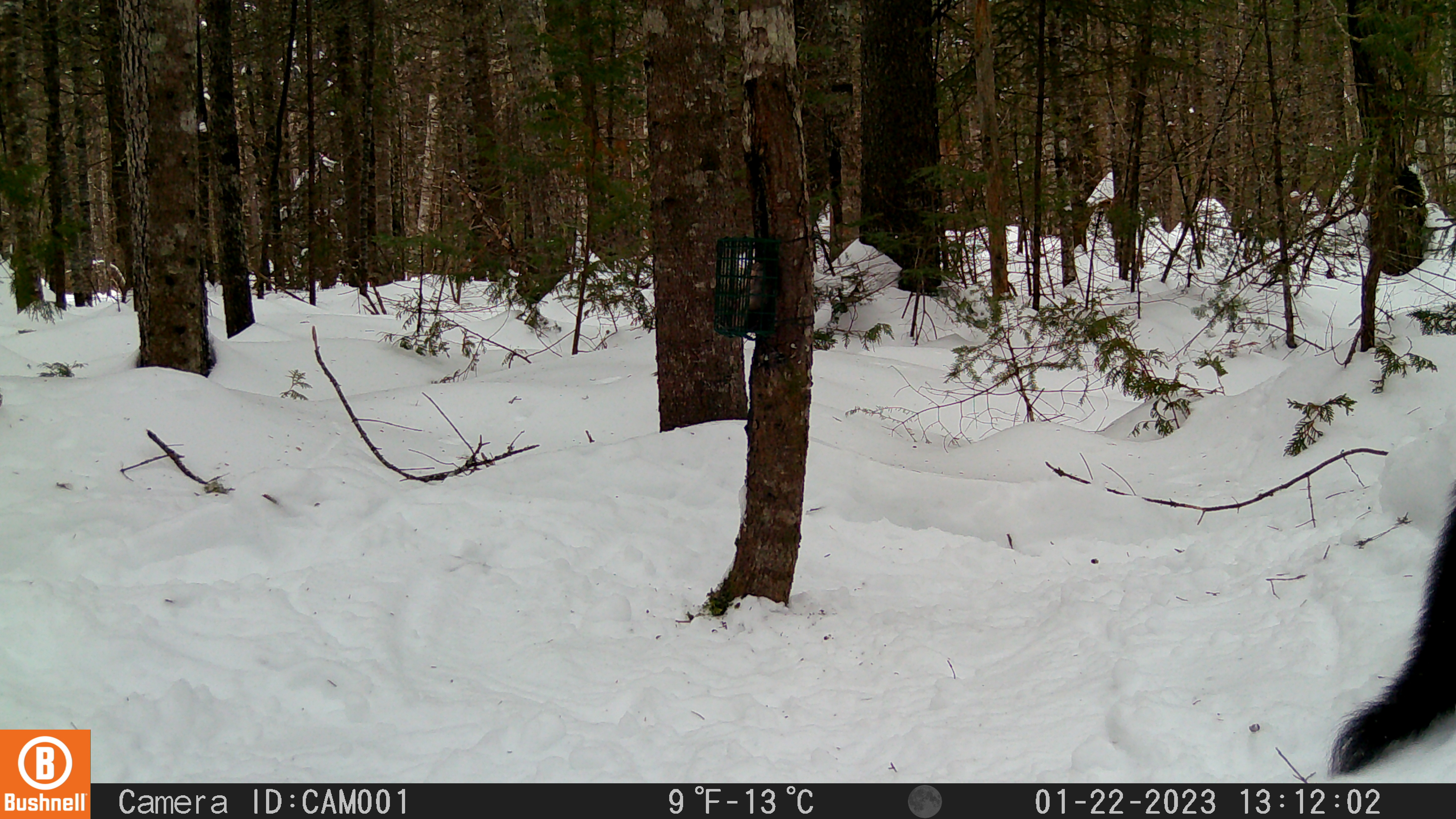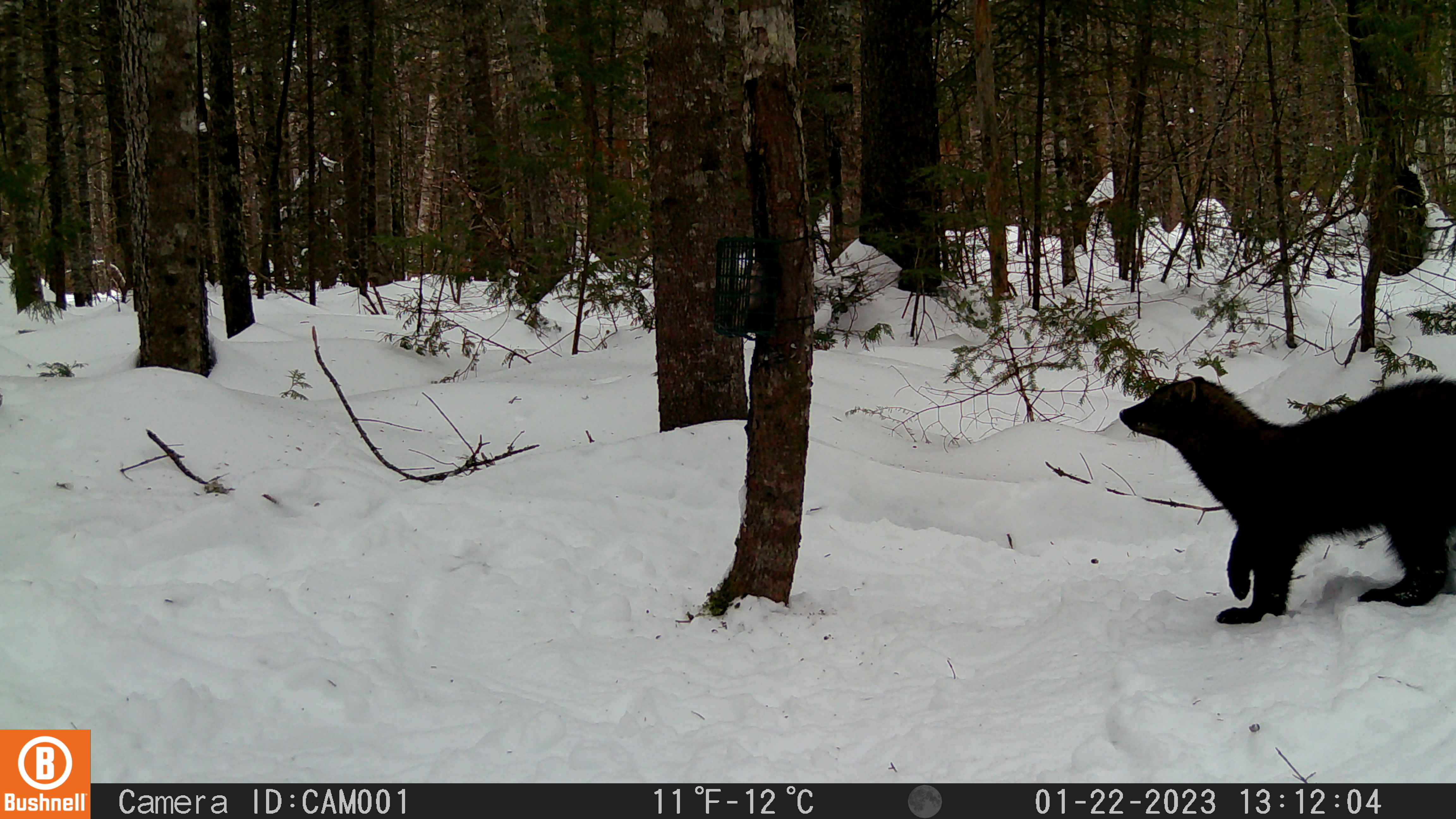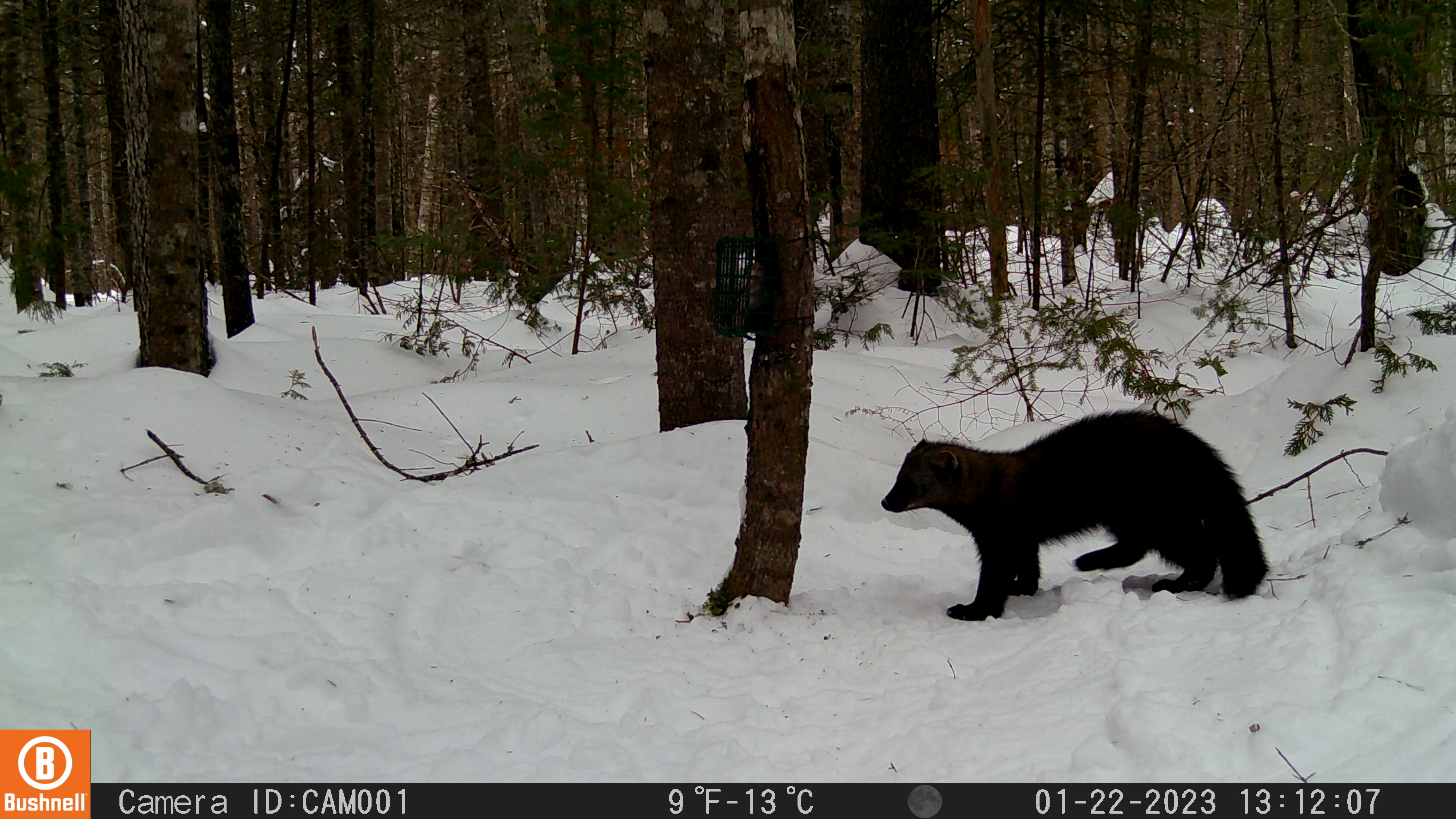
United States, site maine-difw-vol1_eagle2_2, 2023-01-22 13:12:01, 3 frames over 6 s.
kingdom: Animalia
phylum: Chordata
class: Mammalia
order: Carnivora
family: Mustelidae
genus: Pekania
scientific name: Pekania pennanti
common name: fisher